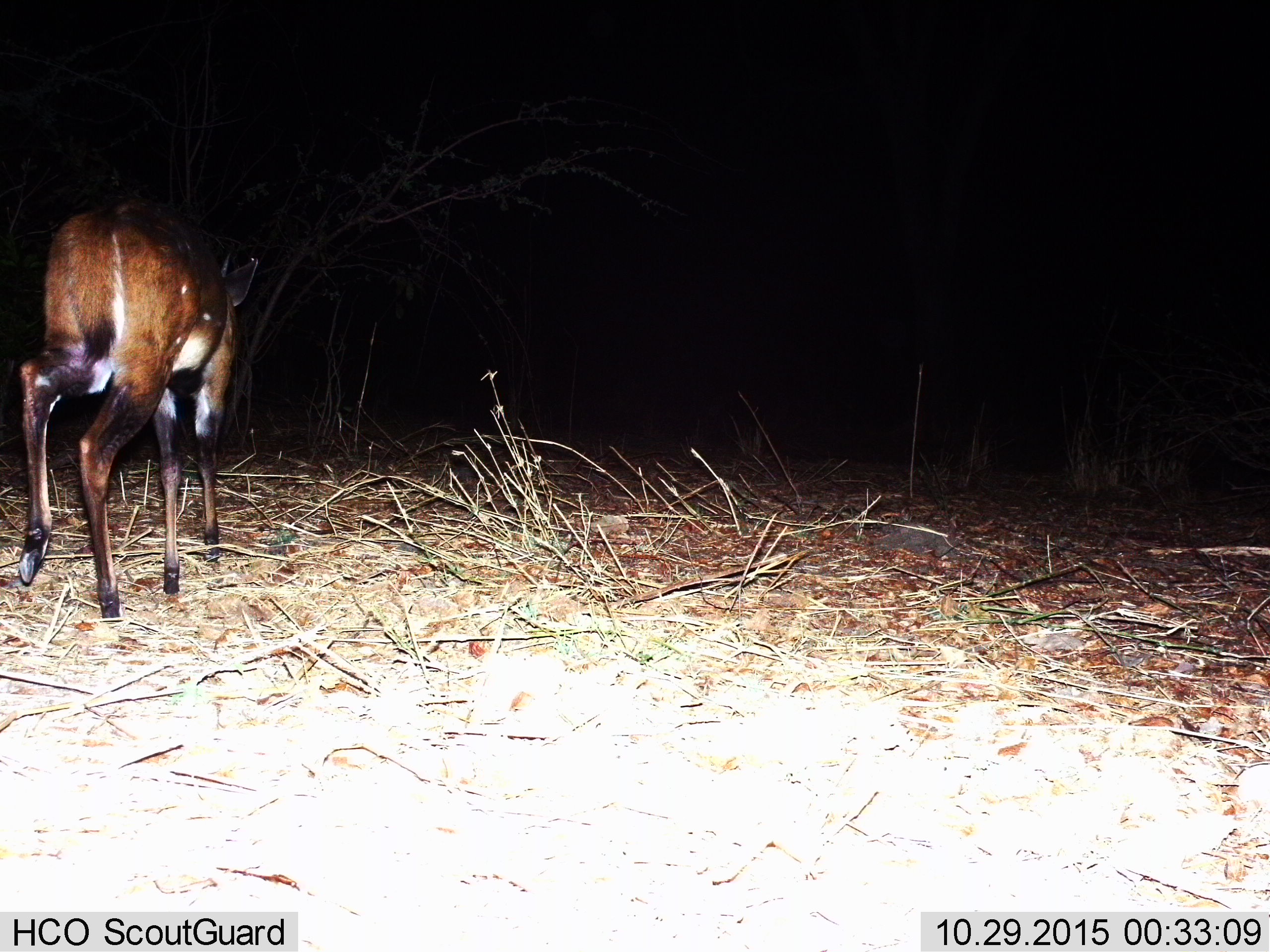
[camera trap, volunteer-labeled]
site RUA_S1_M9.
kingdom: Animalia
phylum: Chordata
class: Mammalia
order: Artiodactyla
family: Bovidae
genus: Tragelaphus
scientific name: Tragelaphus scriptus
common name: bushbuck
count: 1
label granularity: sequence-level